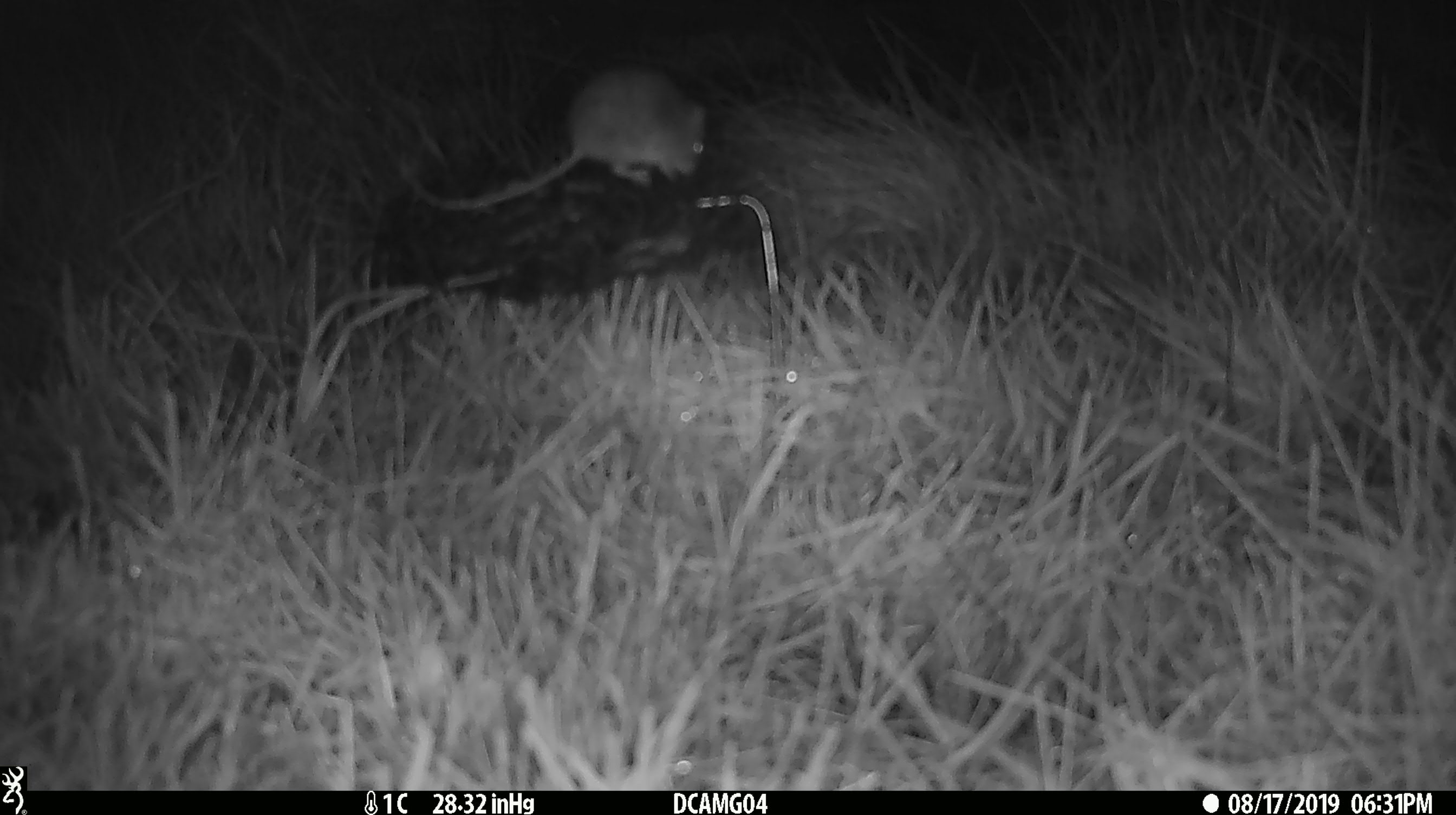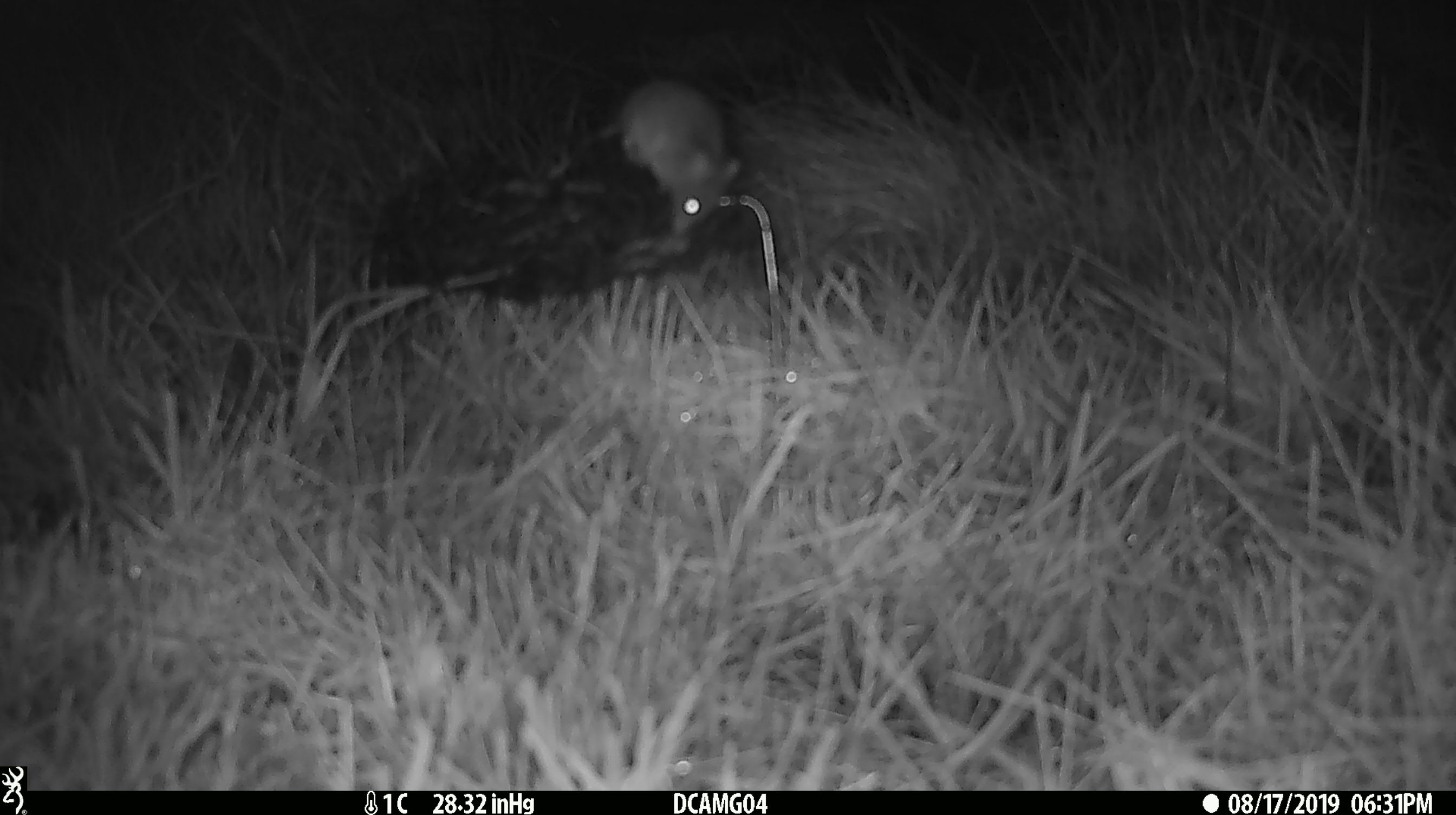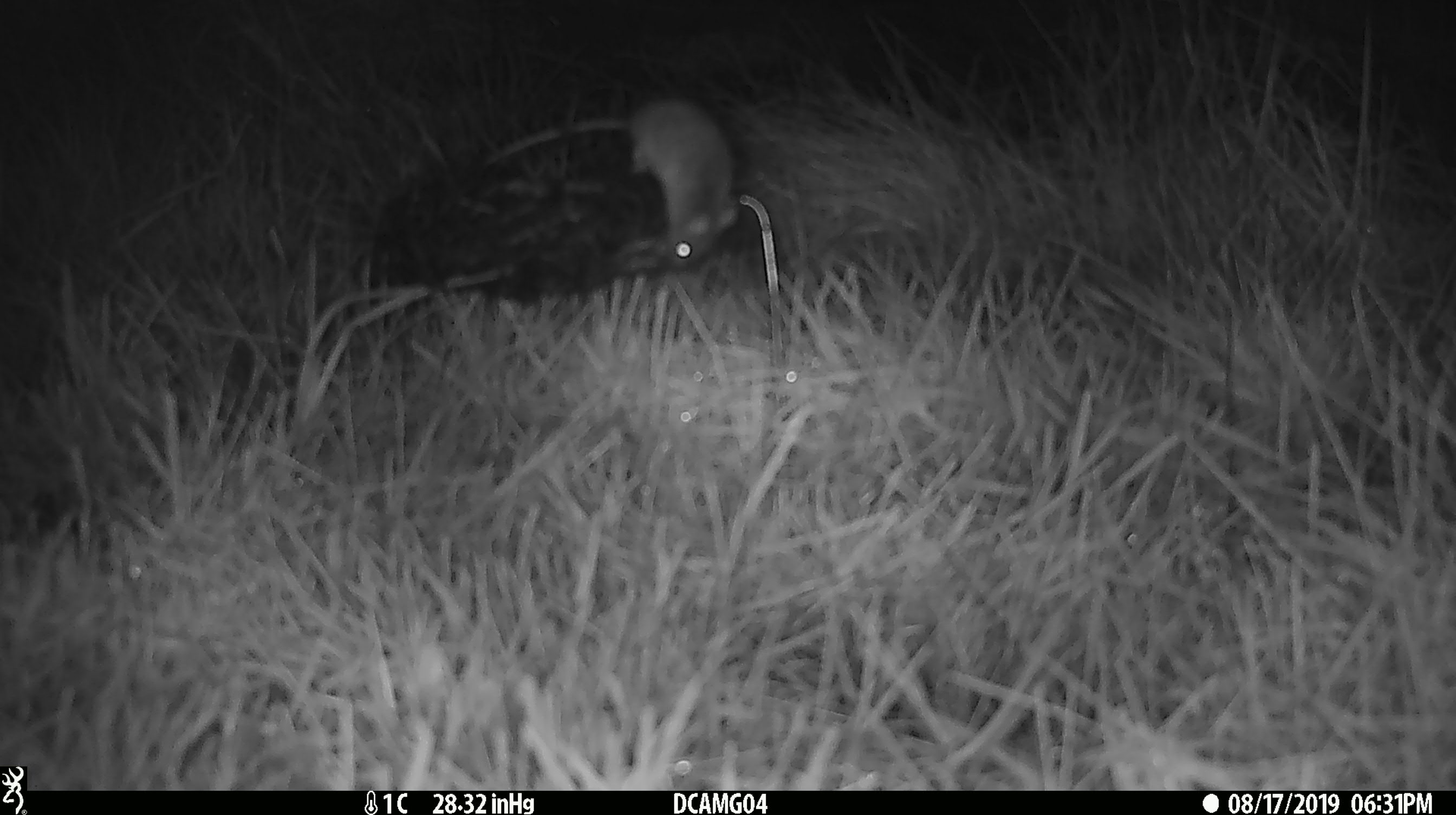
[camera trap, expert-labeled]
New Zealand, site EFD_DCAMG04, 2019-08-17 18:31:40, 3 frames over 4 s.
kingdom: Animalia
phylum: Chordata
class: Mammalia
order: Rodentia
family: Muridae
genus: Mus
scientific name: Mus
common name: mouse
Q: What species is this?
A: Mouse (Mus).